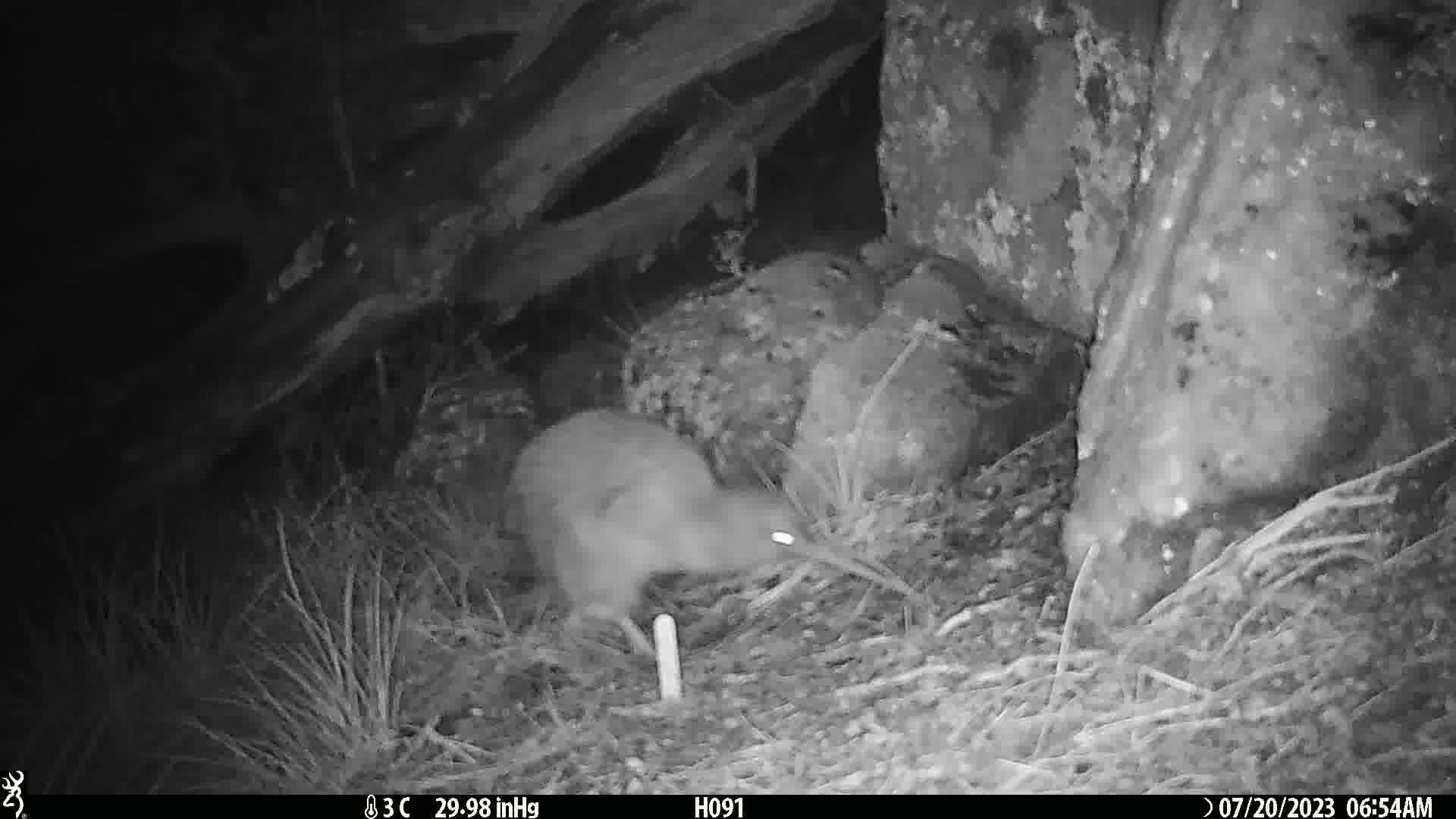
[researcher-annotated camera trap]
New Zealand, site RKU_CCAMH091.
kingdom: Animalia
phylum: Chordata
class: Aves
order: Apterygiformes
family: Apterygidae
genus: Apteryx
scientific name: Apteryx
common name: kiwi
Kiwi (Apteryx).